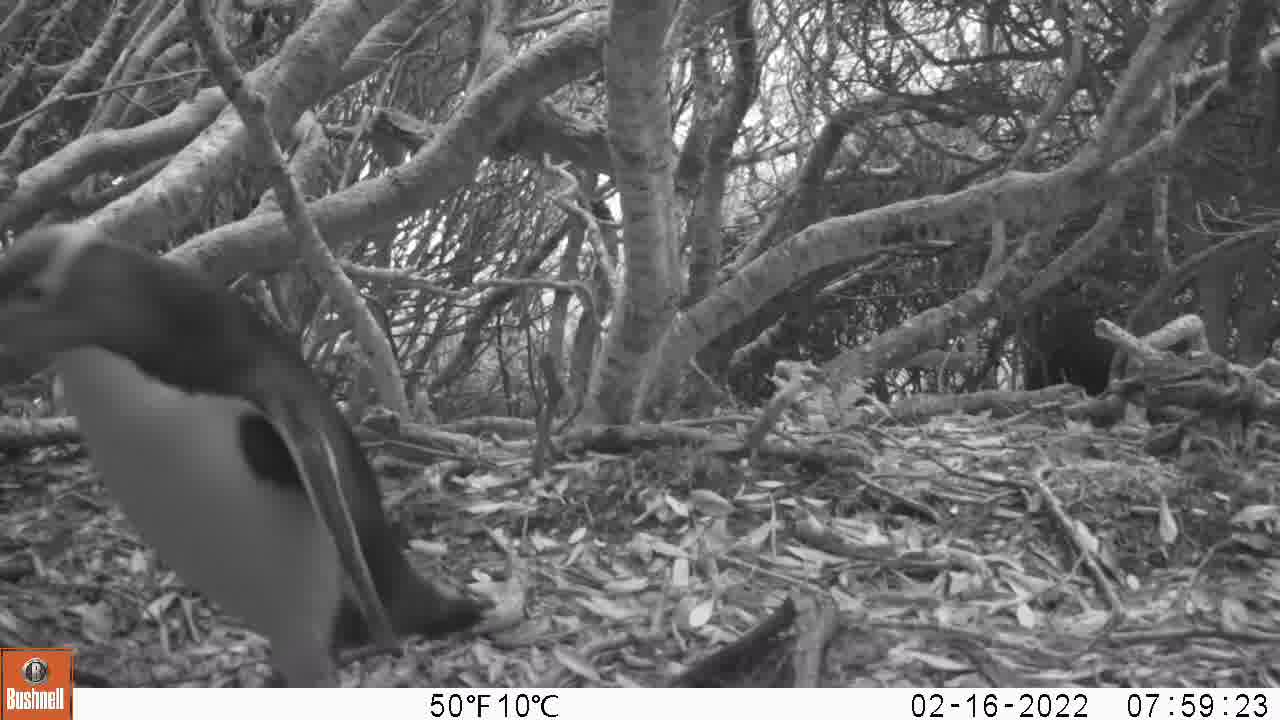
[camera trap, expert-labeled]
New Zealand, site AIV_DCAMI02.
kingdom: Animalia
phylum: Chordata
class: Aves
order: Sphenisciformes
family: Spheniscidae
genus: Megadyptes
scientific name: Megadyptes antipodes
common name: yellow-eyed penguin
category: yellow eyed penguin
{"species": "yellow eyed penguin (yellow-eyed penguin) (Megadyptes antipodes)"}